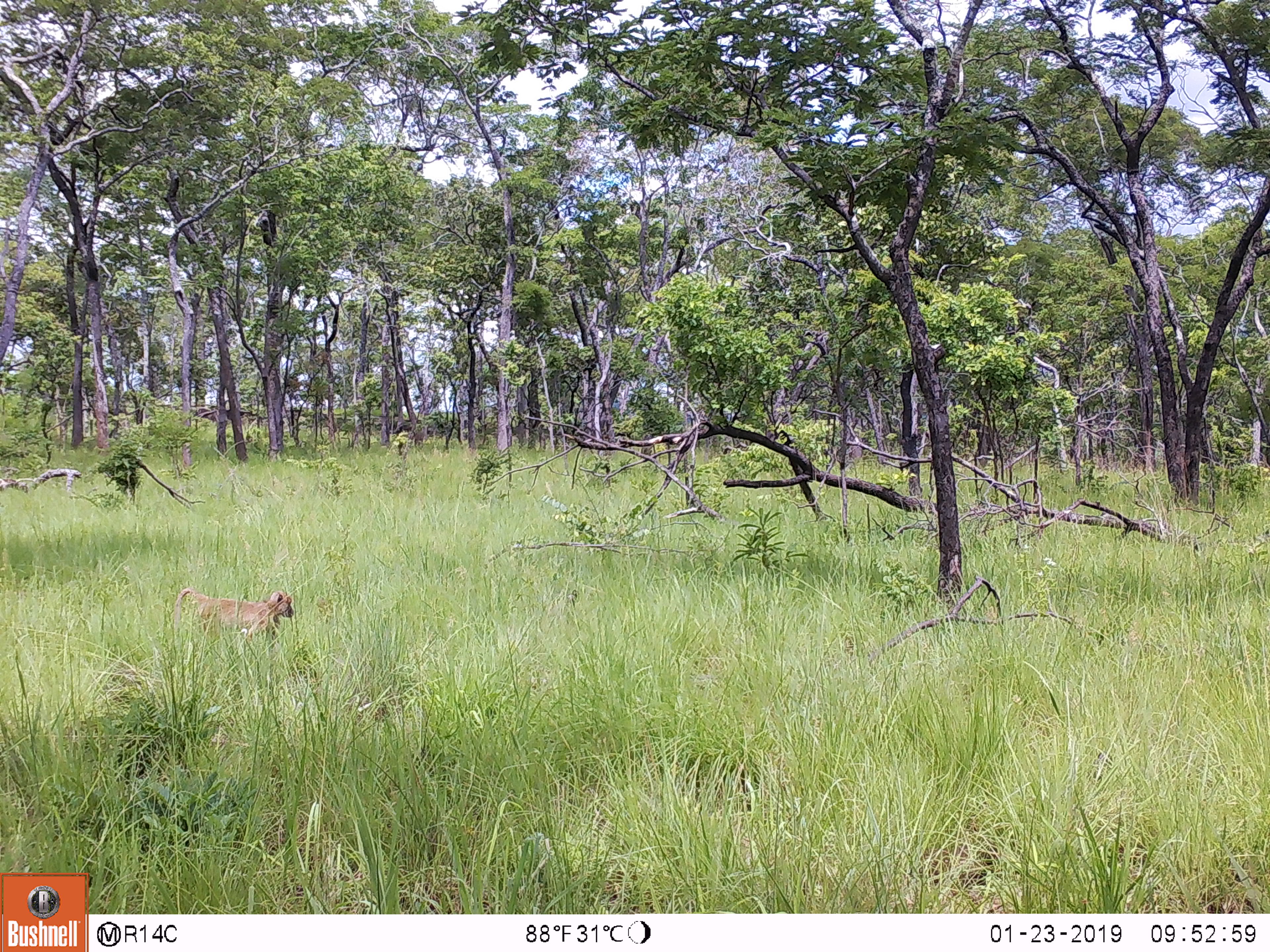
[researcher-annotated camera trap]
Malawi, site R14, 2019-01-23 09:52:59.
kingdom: Animalia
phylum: Chordata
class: Mammalia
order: Primates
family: Cercopithecidae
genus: Papio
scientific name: Papio cynocephalus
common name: yellow baboon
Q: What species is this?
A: Yellow baboon (Papio cynocephalus).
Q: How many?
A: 1.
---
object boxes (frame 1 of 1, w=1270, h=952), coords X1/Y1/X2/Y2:
yellow baboon: 167/578/302/645